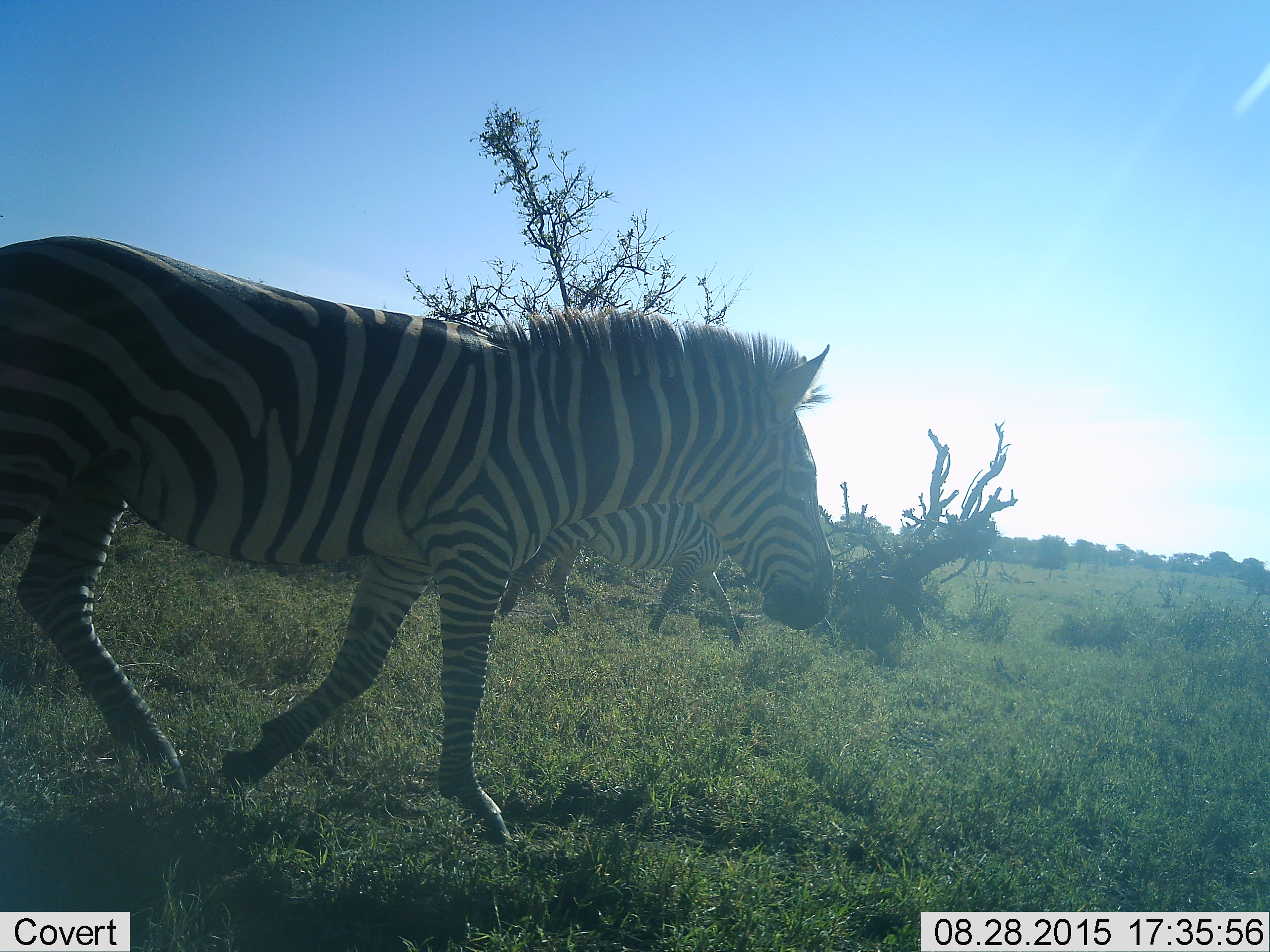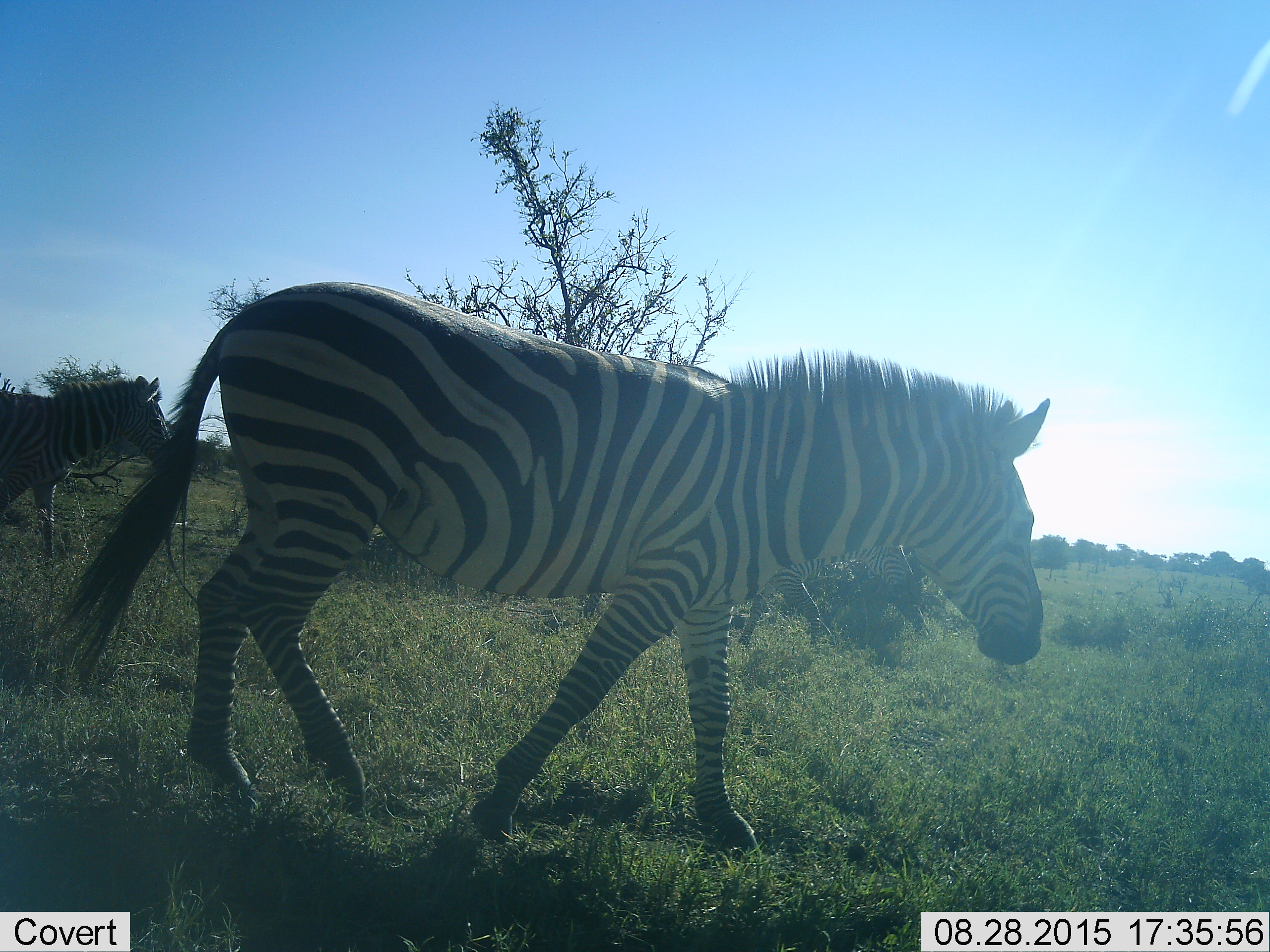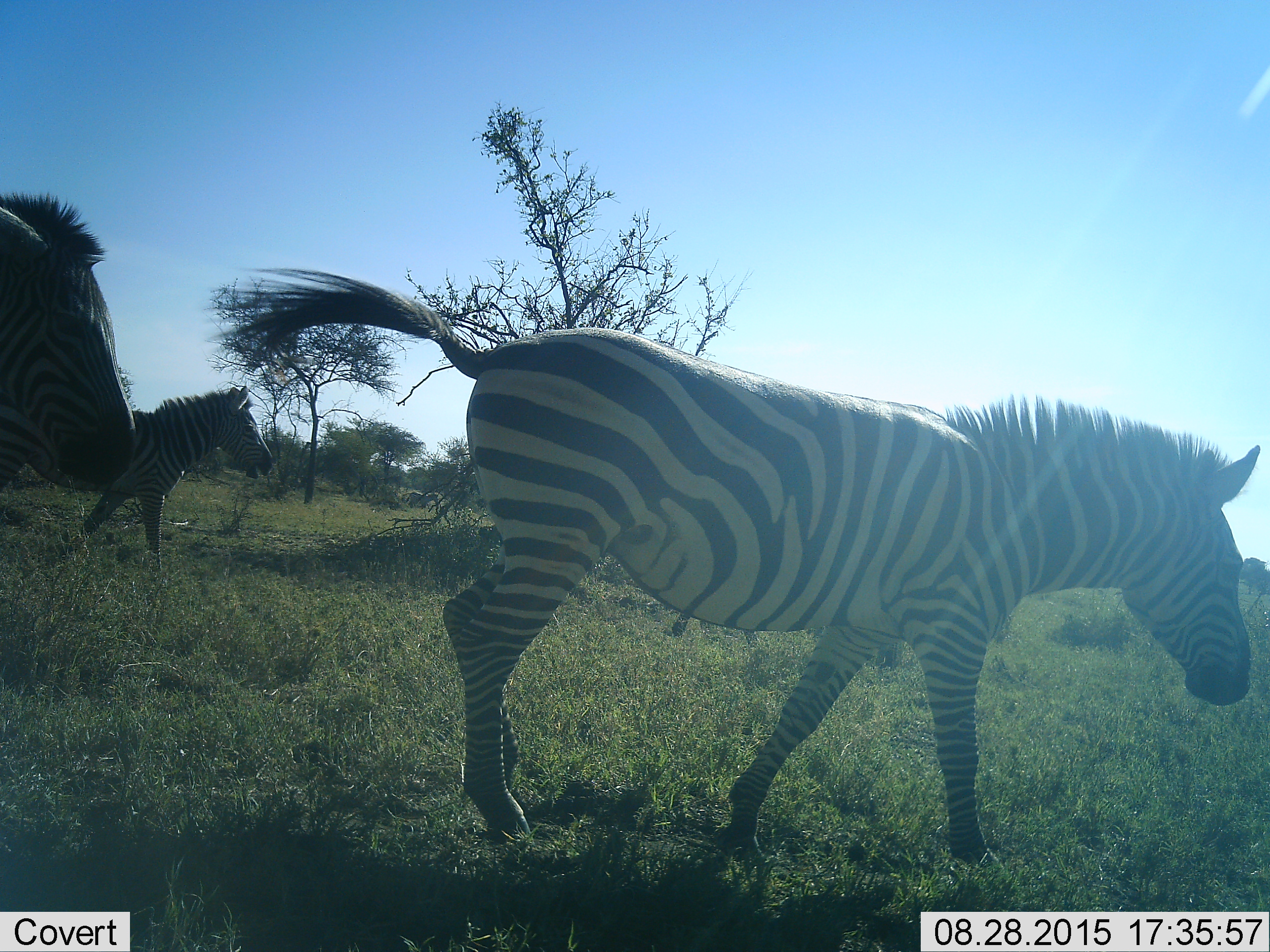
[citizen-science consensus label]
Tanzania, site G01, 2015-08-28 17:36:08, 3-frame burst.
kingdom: Animalia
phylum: Chordata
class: Mammalia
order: Perissodactyla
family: Equidae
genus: Equus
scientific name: Equus quagga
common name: plains zebra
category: zebra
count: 4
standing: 11%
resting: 0%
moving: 100%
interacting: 6%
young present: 0%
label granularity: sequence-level